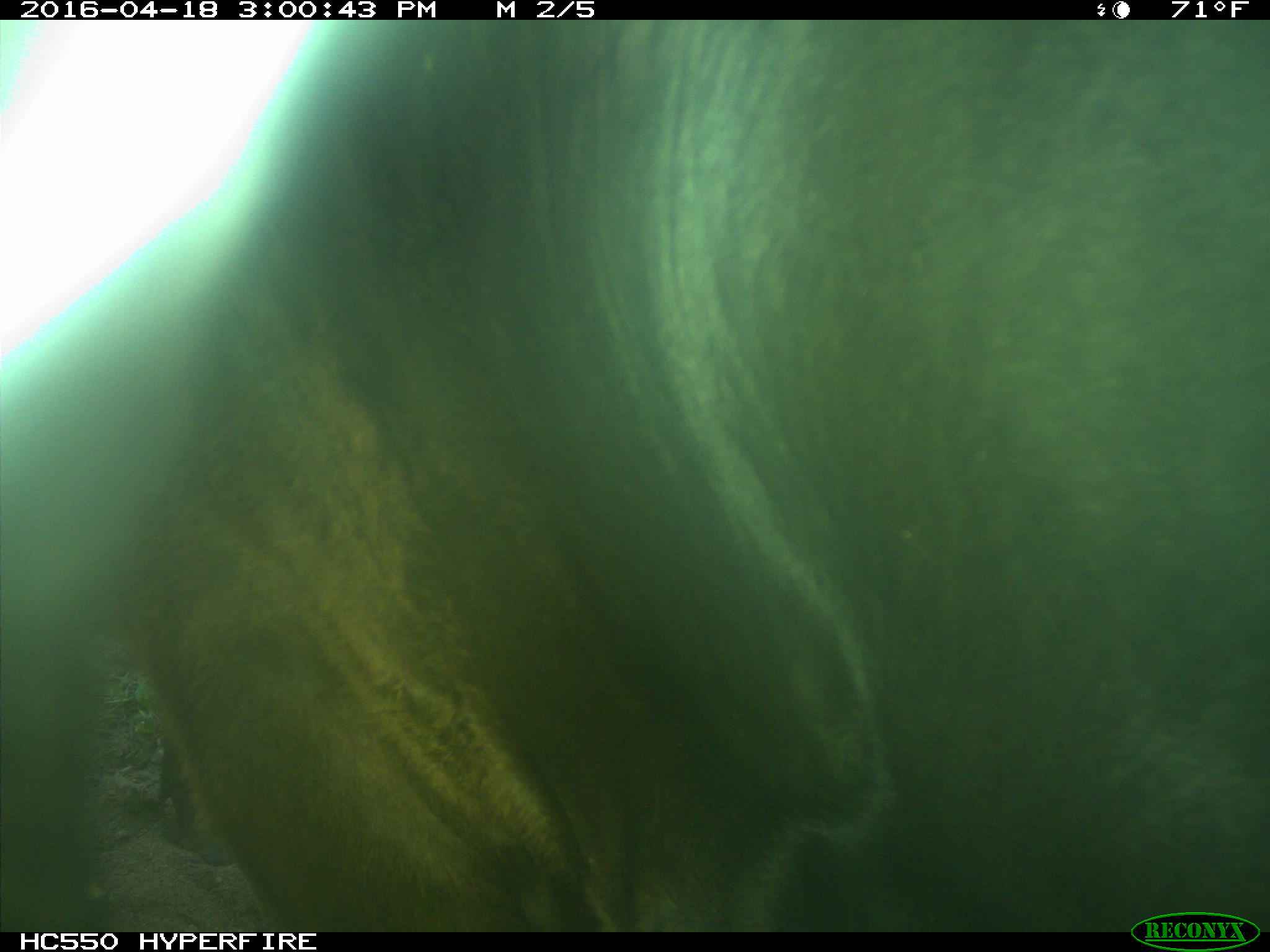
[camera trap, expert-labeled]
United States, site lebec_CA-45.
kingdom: Animalia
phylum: Chordata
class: Mammalia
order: Artiodactyla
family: Bovidae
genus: Bos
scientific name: Bos taurus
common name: domestic cow